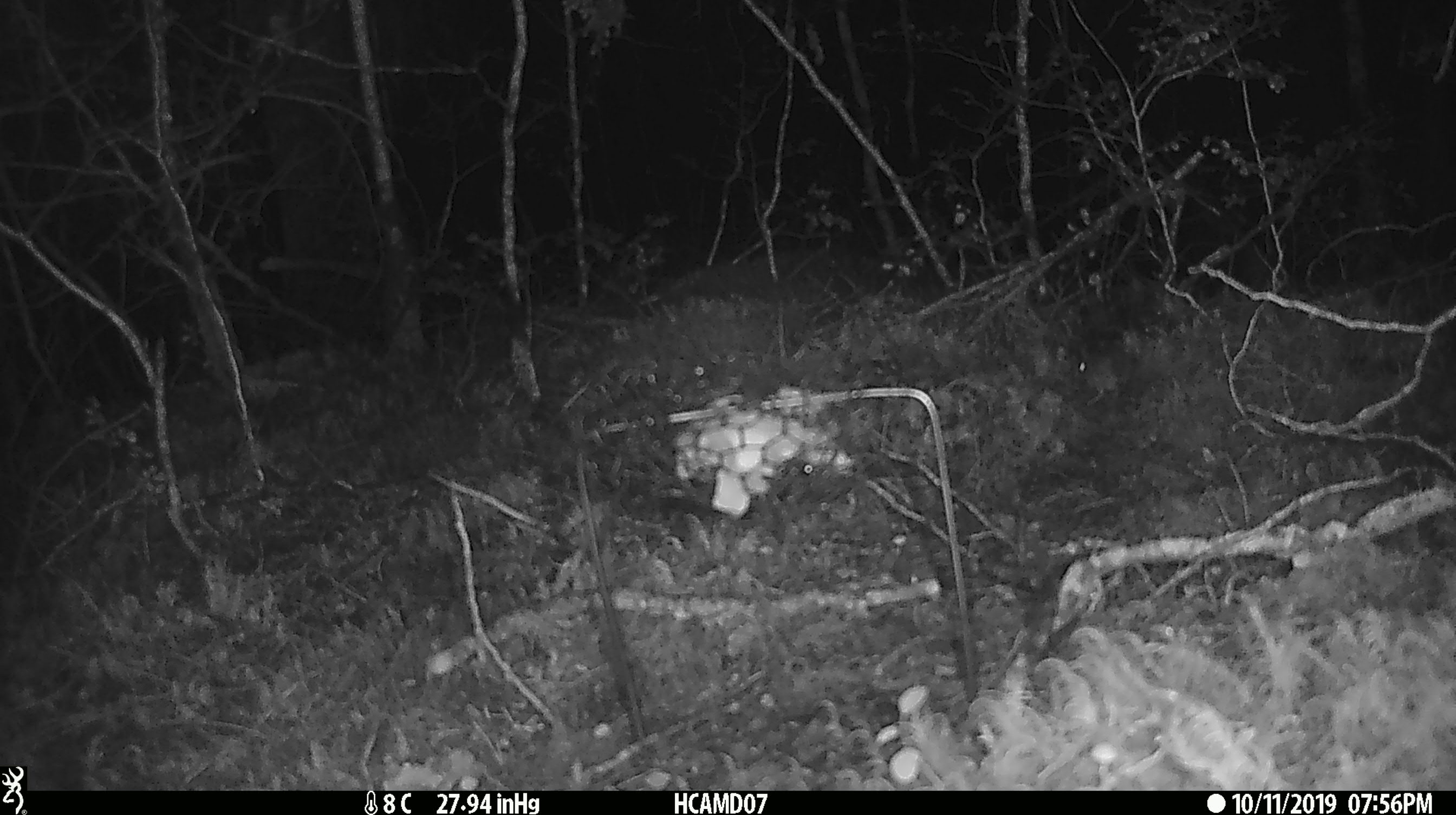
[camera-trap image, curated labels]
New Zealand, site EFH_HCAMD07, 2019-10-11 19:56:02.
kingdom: Animalia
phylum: Chordata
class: Mammalia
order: Rodentia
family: Muridae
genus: Mus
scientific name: Mus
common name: mouse